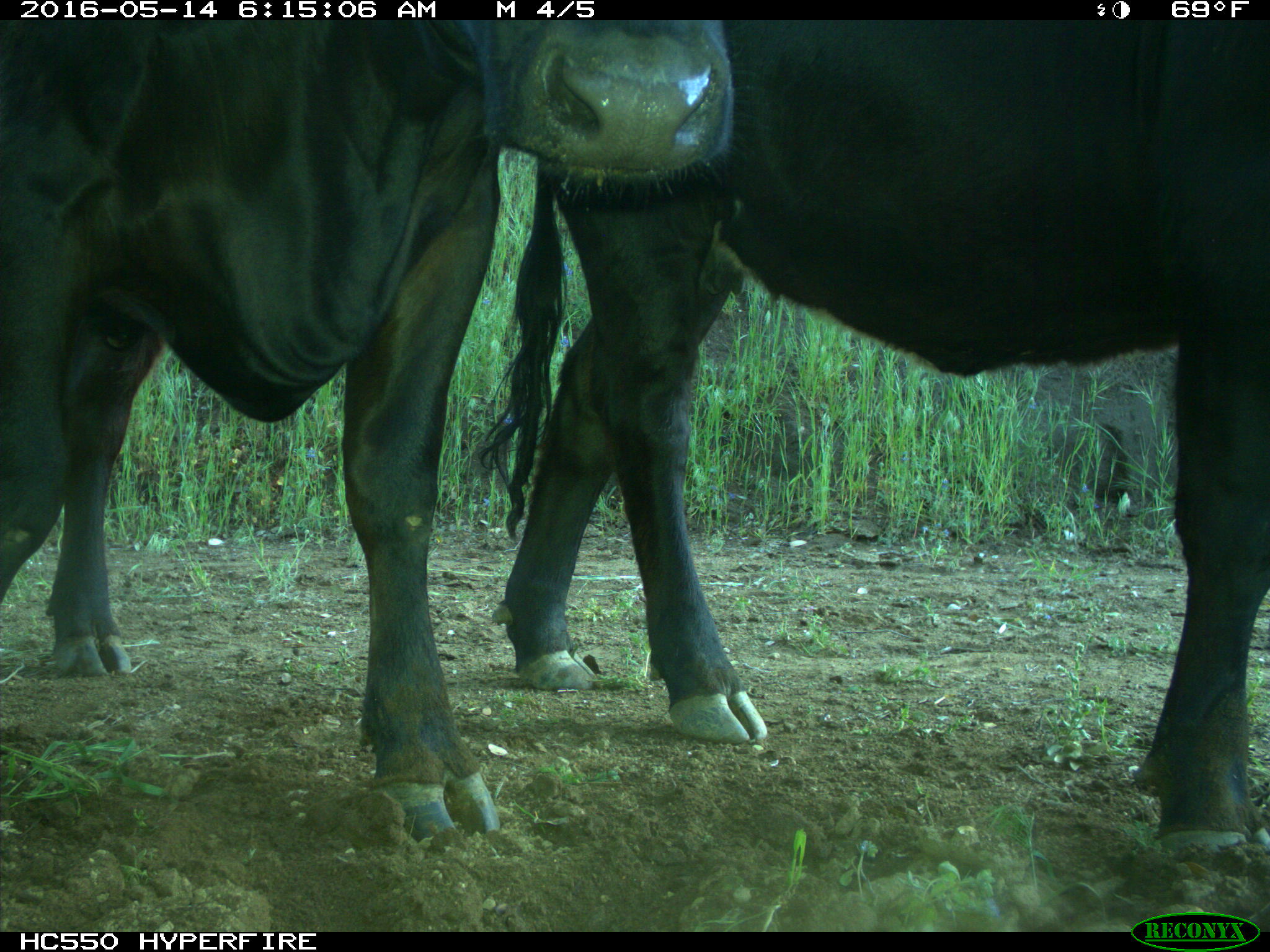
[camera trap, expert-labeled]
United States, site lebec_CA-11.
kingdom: Animalia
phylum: Chordata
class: Mammalia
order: Artiodactyla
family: Bovidae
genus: Bos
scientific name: Bos taurus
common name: domestic cow